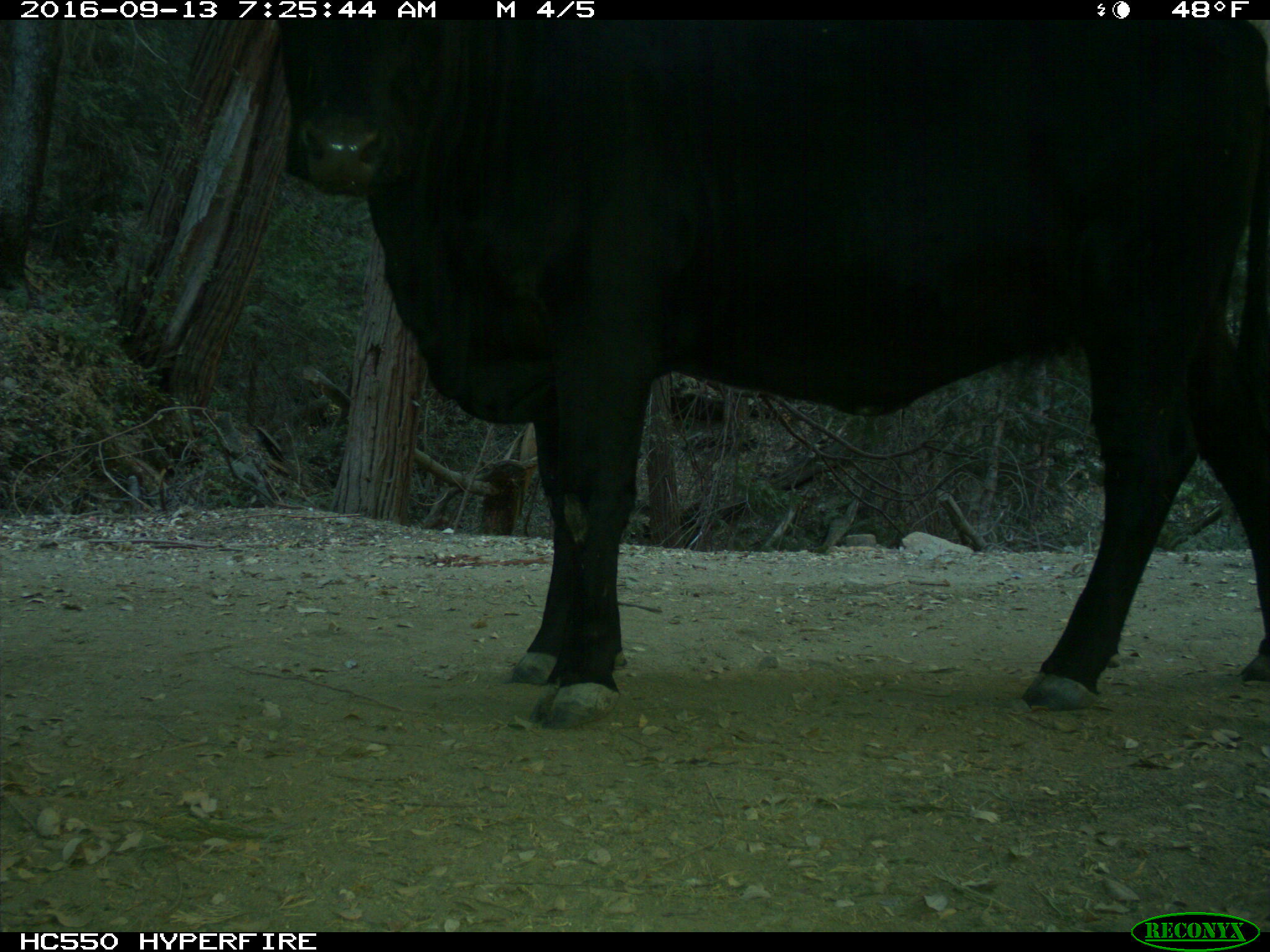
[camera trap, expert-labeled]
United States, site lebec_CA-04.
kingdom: Animalia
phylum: Chordata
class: Mammalia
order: Artiodactyla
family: Bovidae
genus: Bos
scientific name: Bos taurus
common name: domestic cow